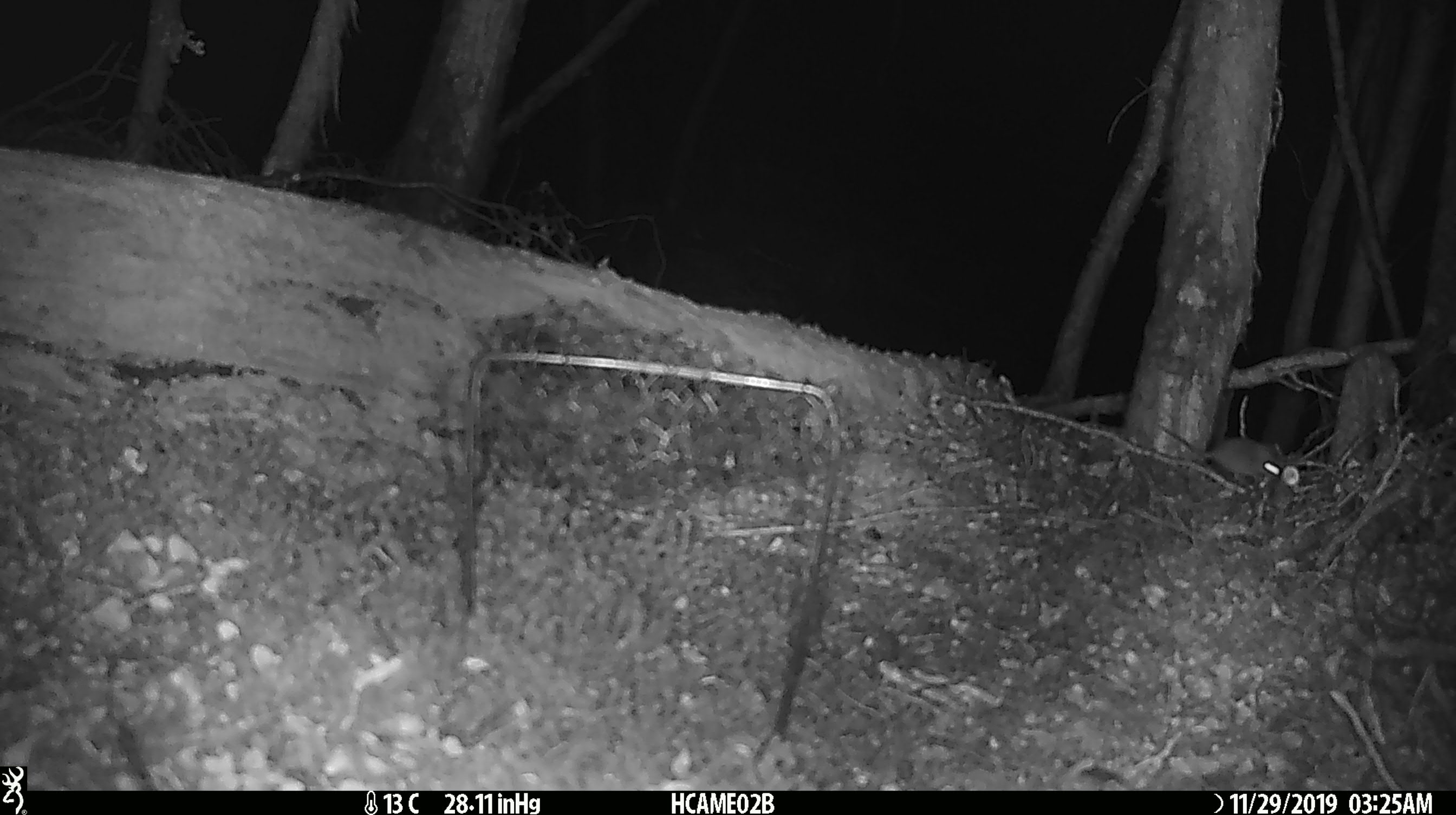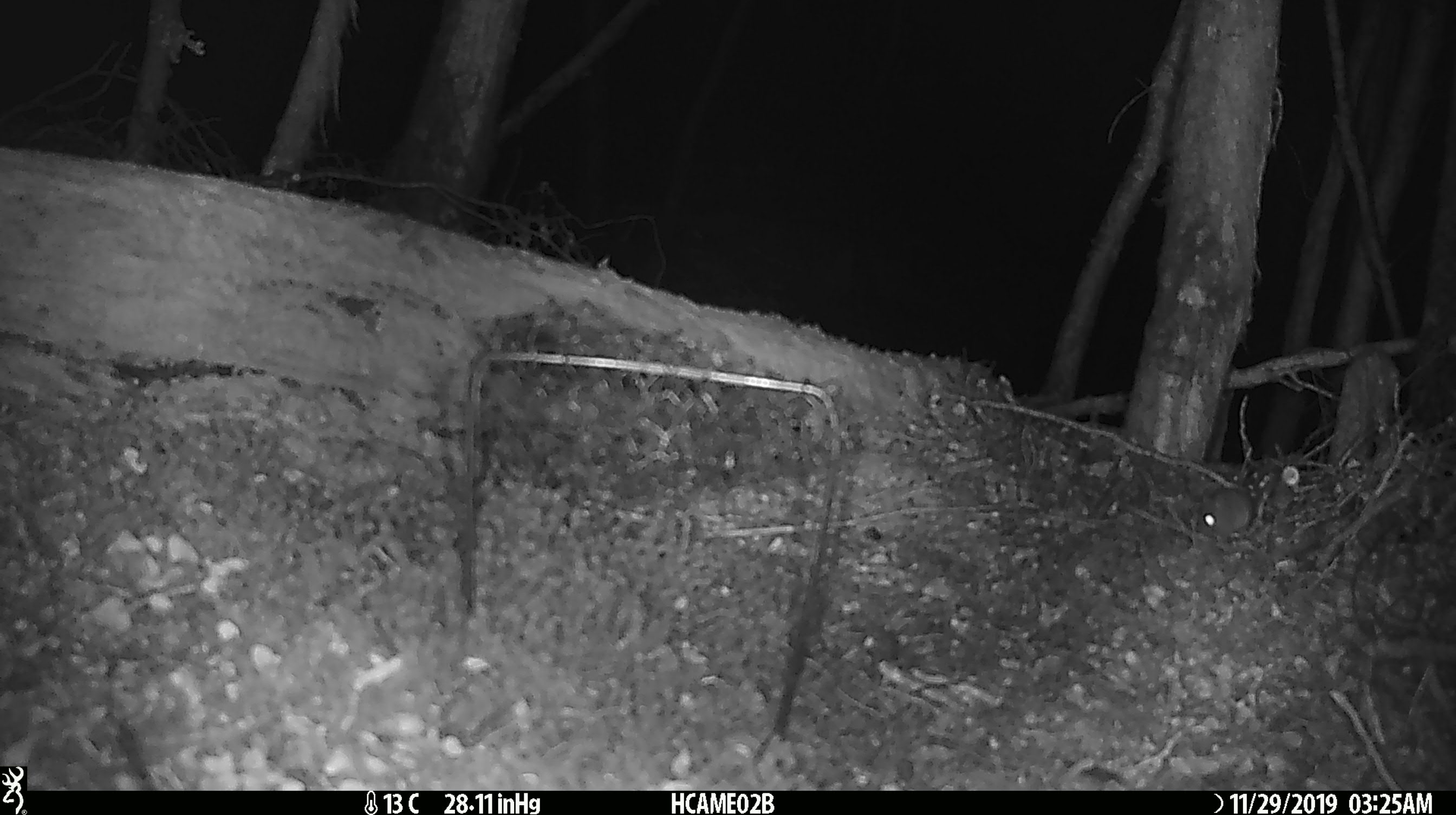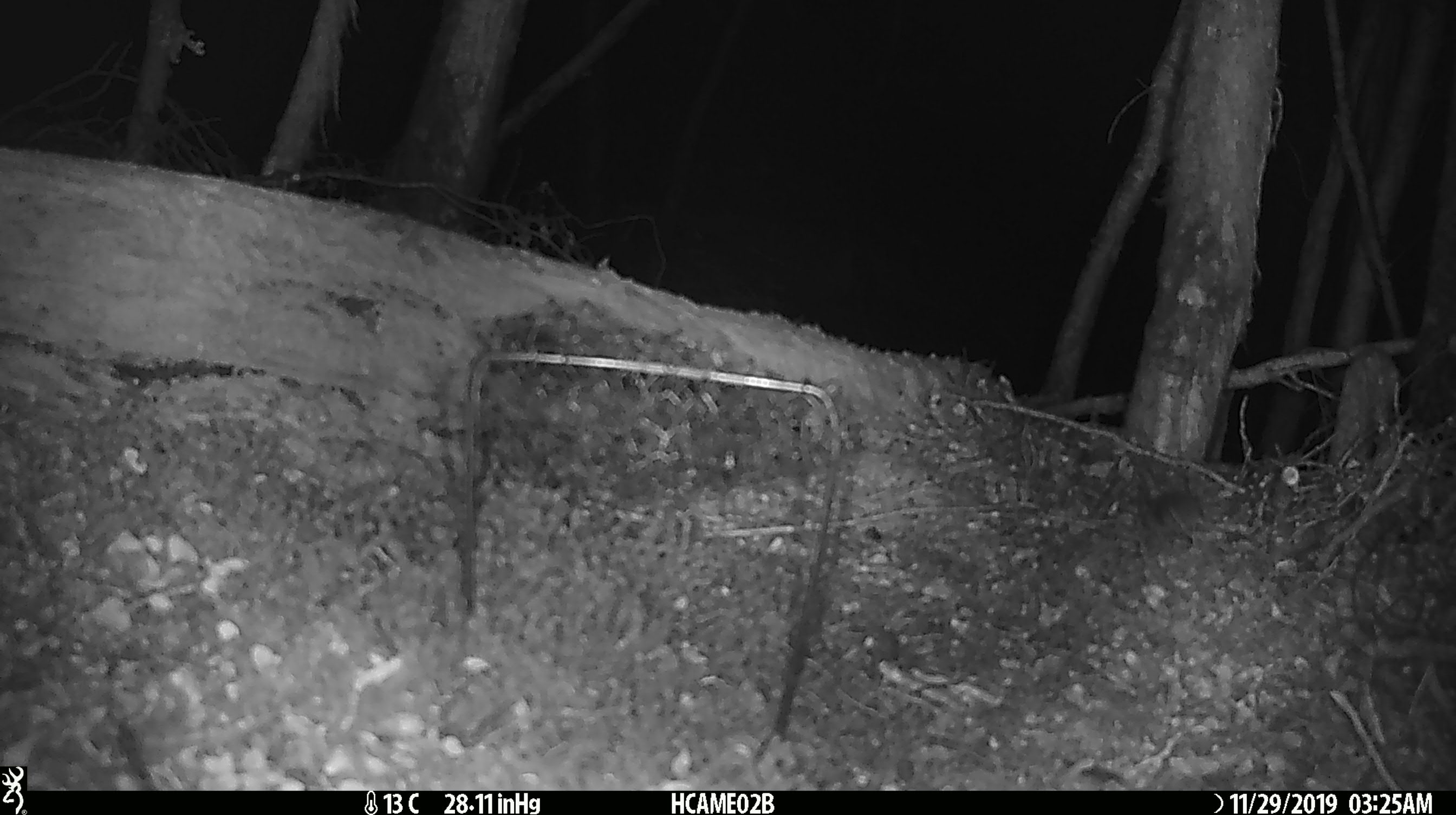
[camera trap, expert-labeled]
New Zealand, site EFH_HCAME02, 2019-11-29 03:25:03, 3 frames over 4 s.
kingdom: Animalia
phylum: Chordata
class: Mammalia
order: Rodentia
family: Muridae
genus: Mus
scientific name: Mus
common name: mouse